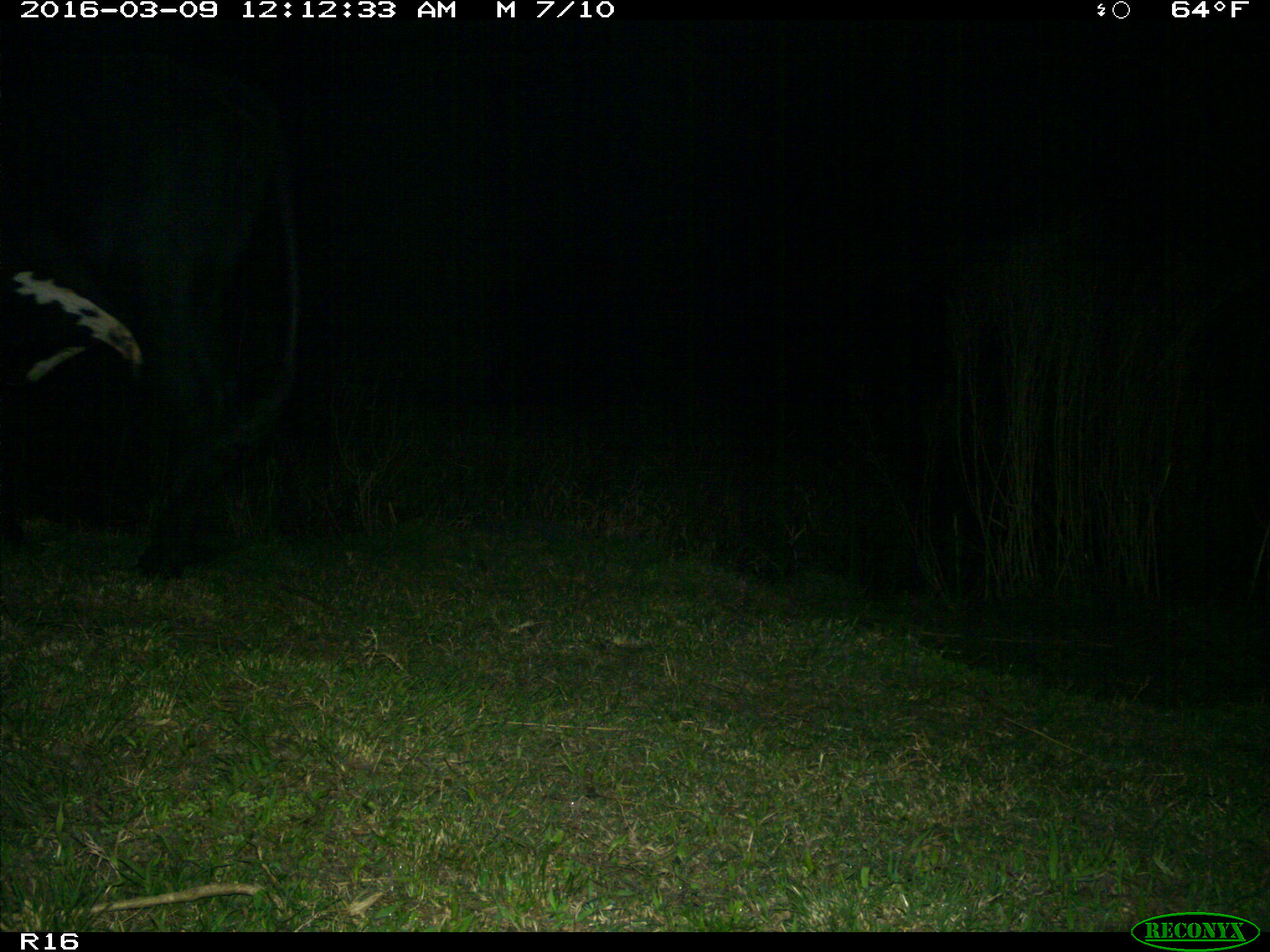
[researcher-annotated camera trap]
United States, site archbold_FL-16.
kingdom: Animalia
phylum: Chordata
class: Mammalia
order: Artiodactyla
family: Bovidae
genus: Bos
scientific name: Bos taurus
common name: domestic cow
Bos taurus (domestic cow).